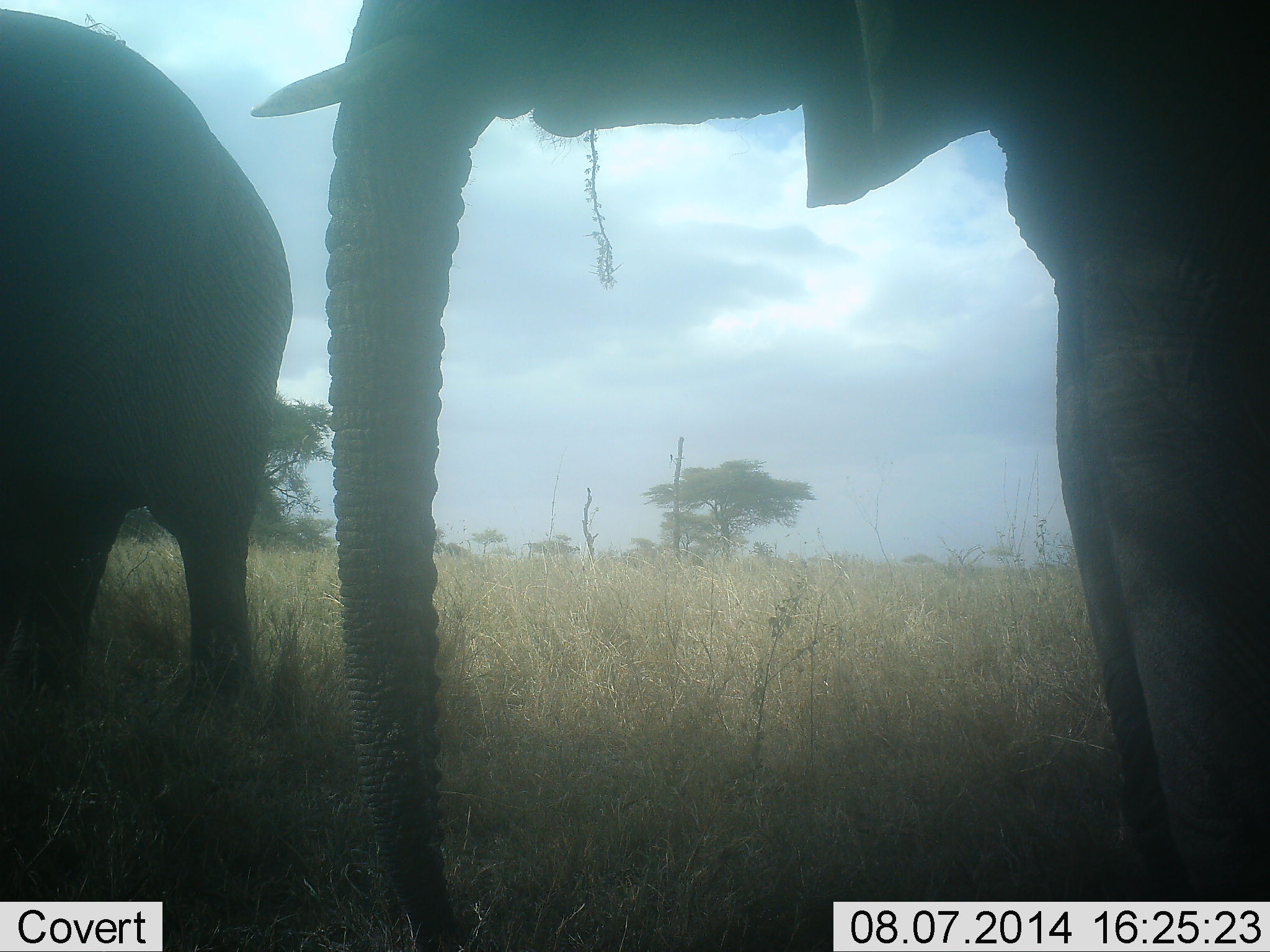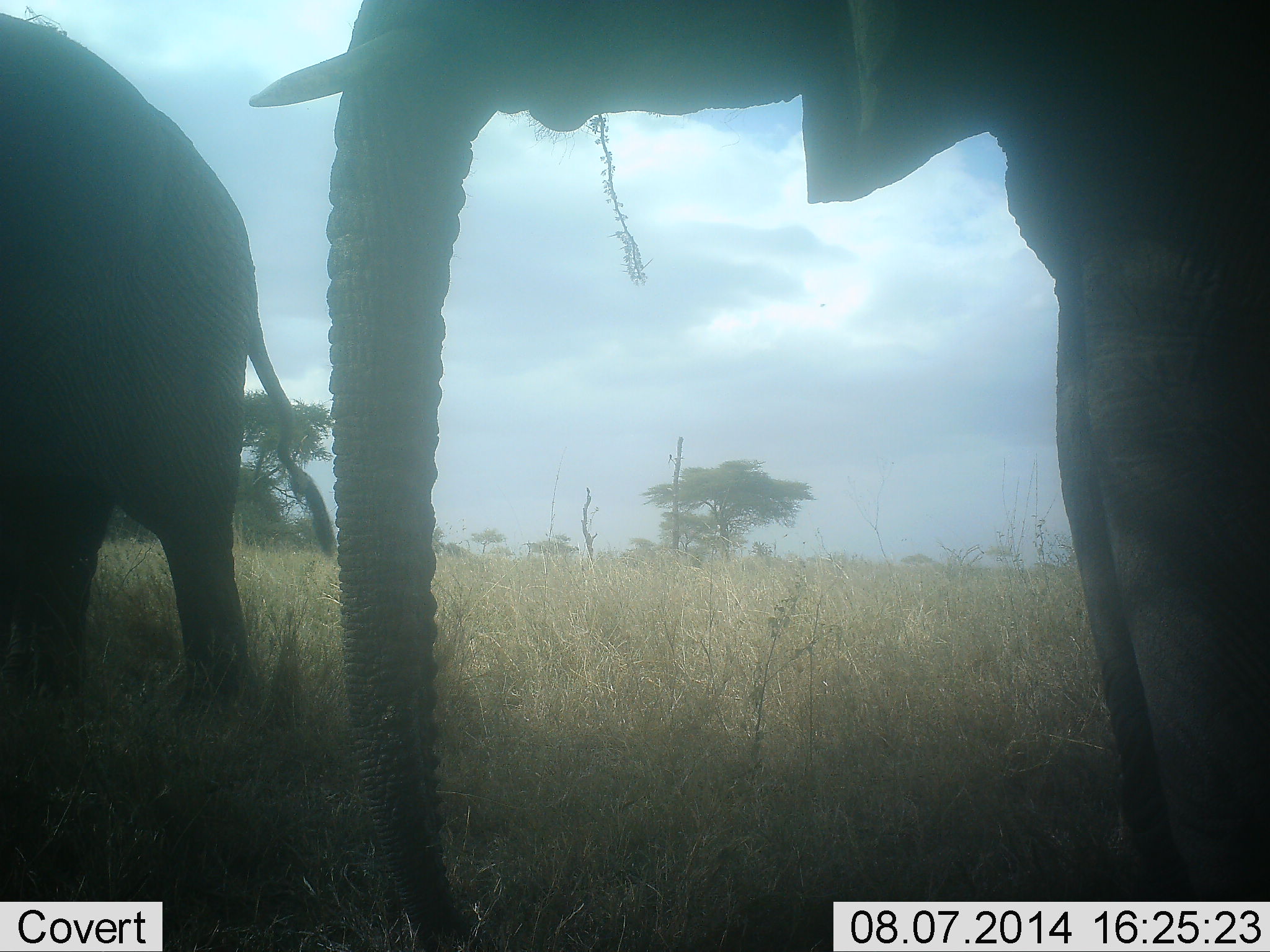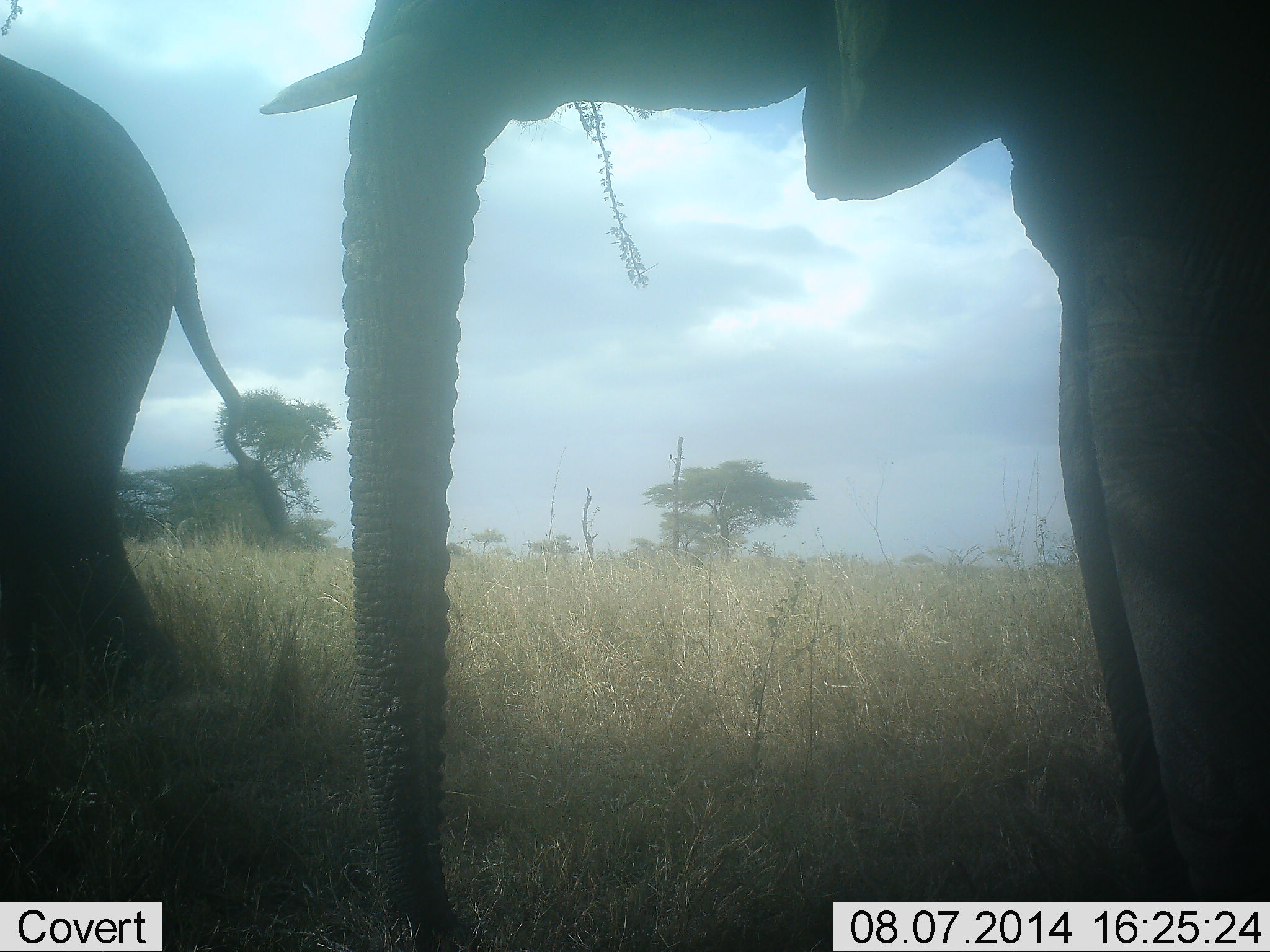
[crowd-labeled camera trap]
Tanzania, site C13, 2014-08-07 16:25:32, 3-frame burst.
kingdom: Animalia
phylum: Chordata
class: Mammalia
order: Proboscidea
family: Elephantidae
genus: Loxodonta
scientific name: Loxodonta africana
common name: african bush elephant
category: elephant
Elephant (african bush elephant) (Loxodonta africana), count 2. Behavior (volunteer vote fractions): standing 70%, resting 0%, moving 10%, interacting 0%. Young present (vote fraction): 0%. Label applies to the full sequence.